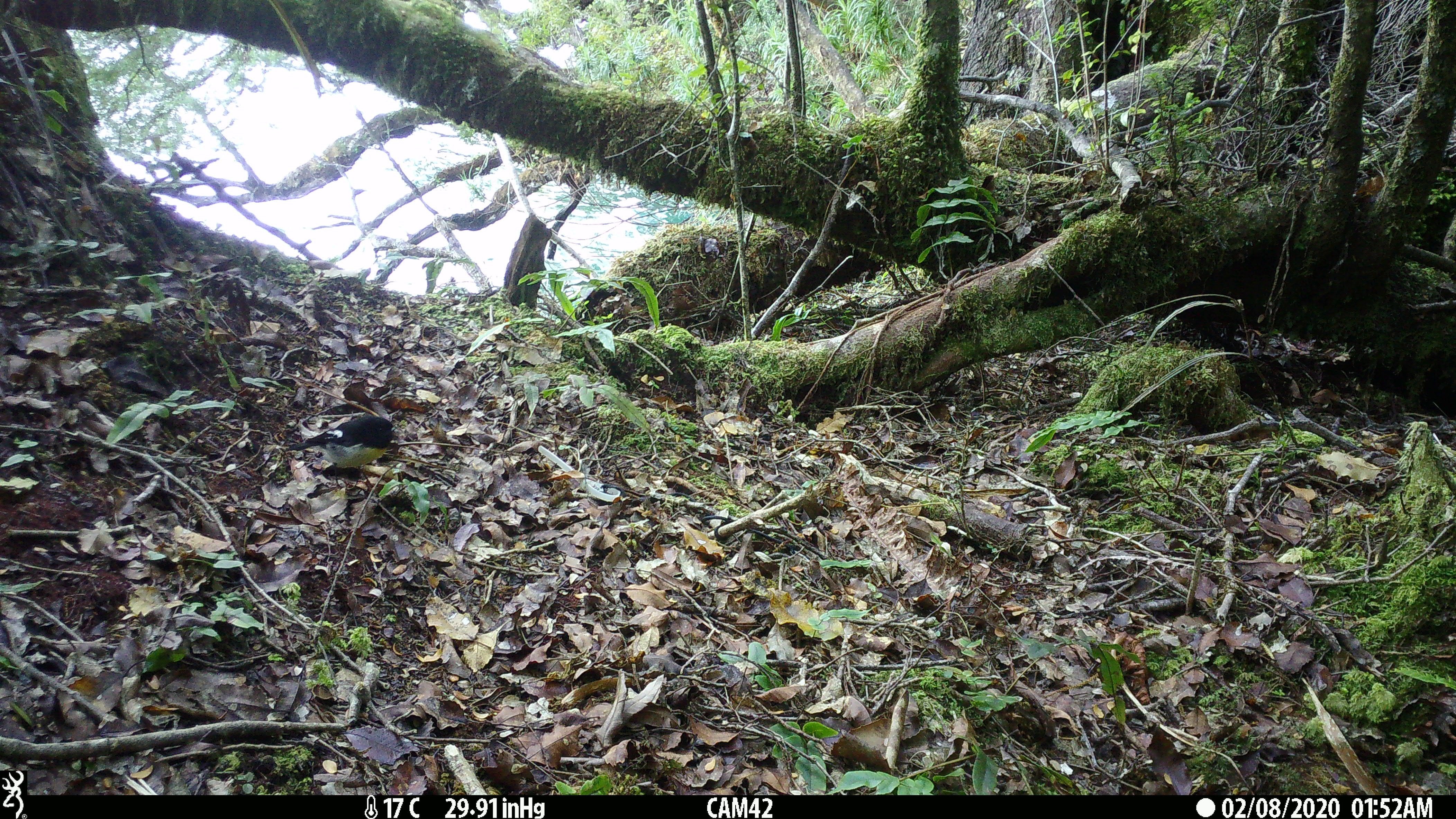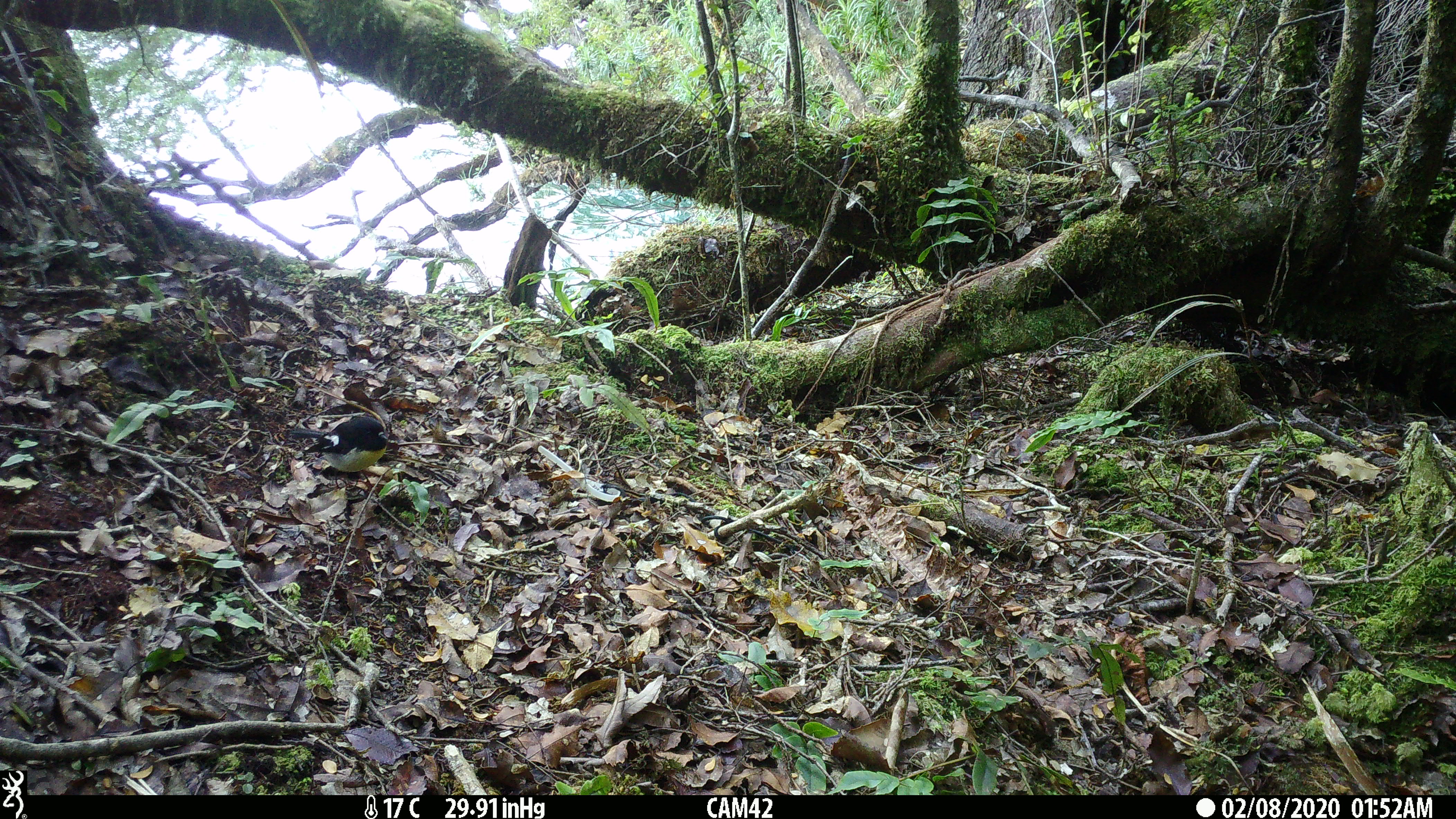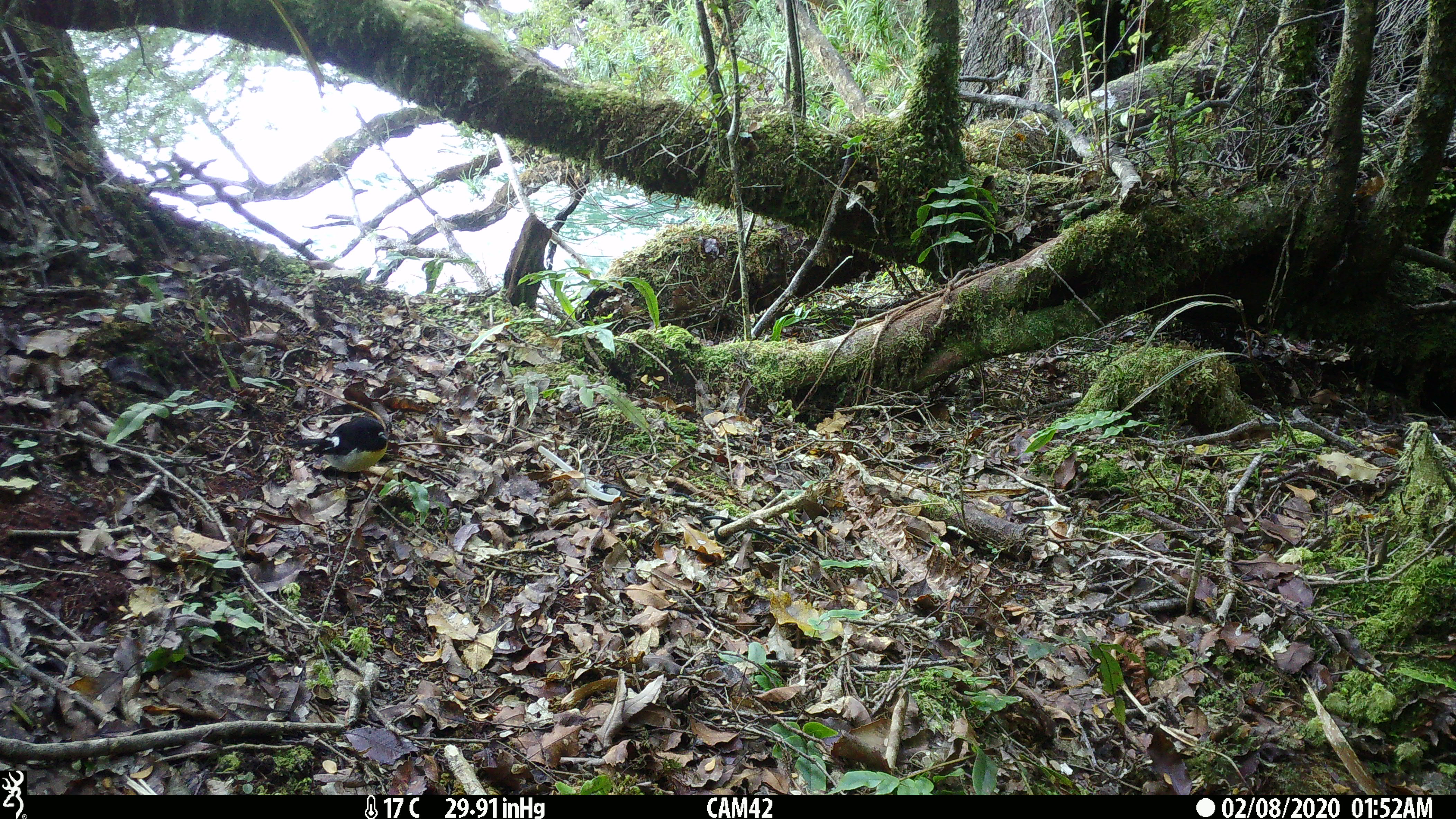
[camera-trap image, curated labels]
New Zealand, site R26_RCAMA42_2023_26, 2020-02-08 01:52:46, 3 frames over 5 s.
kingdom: Animalia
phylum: Chordata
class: Aves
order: Passeriformes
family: Petroicidae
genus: Petroica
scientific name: Petroica macrocephala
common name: tomtit